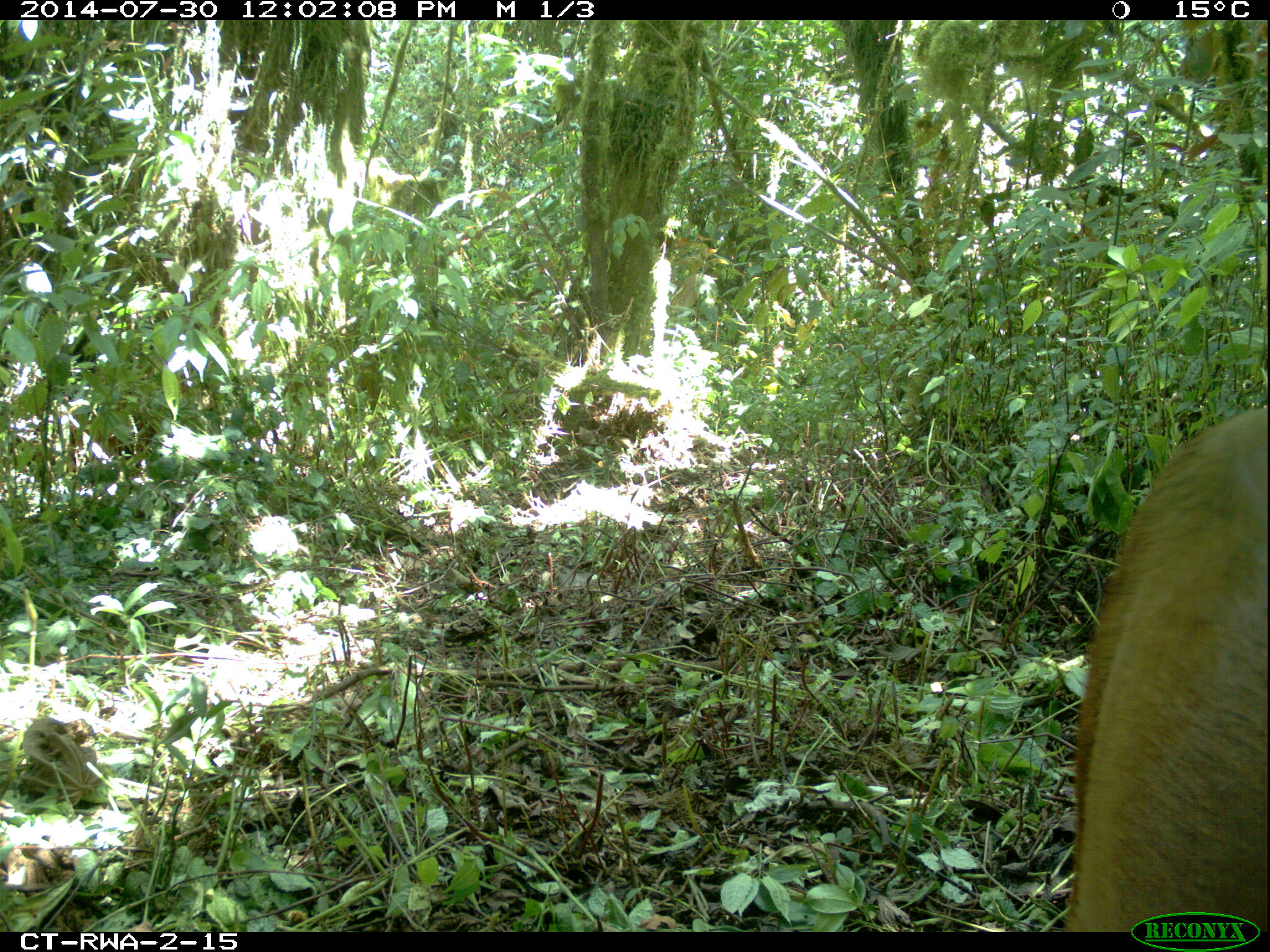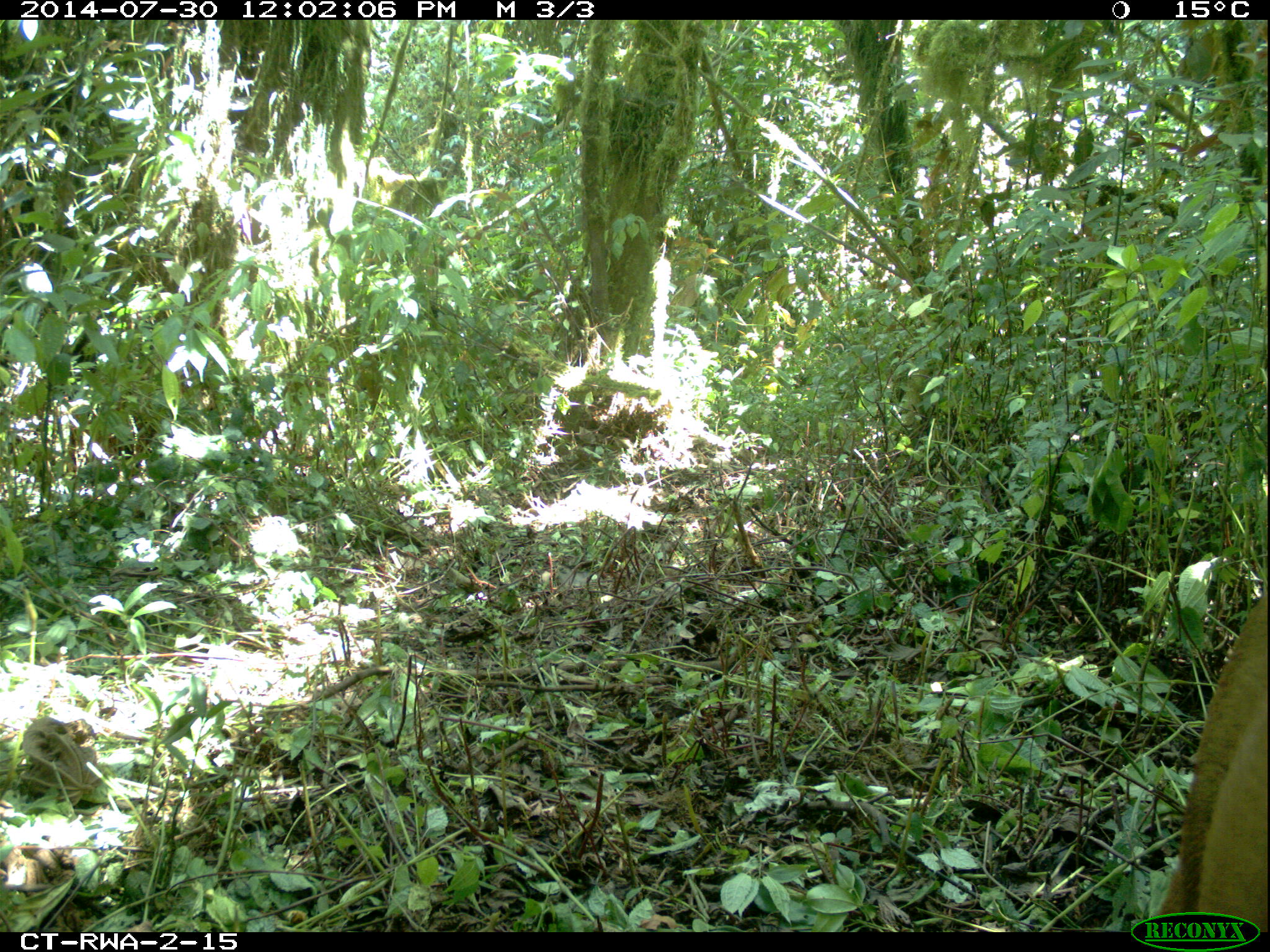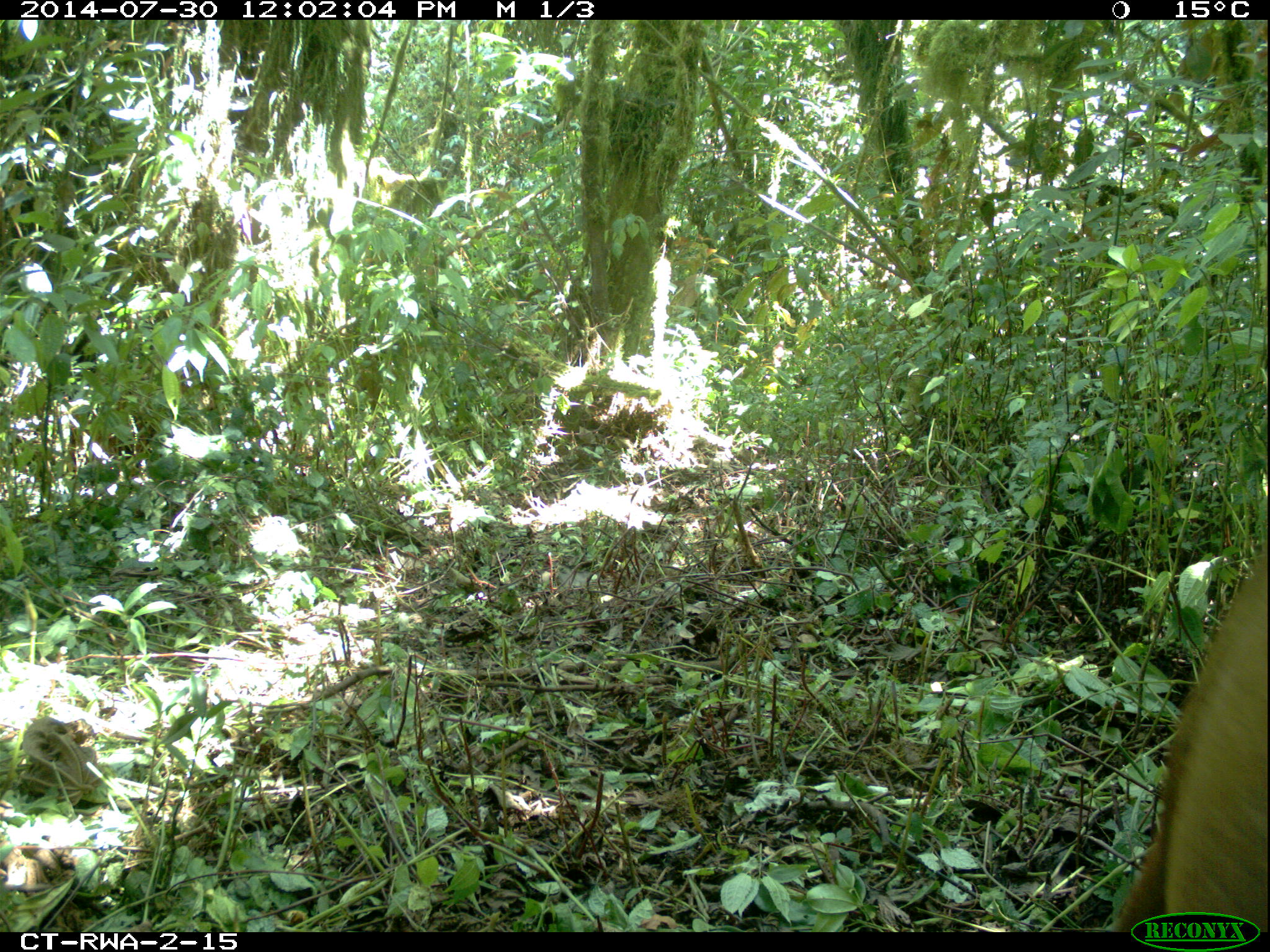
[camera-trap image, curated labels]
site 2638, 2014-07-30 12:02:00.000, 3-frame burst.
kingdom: Animalia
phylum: Chordata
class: Mammalia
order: Artiodactyla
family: Bovidae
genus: Cephalophus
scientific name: Cephalophus nigrifrons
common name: black-fronted duiker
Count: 1.